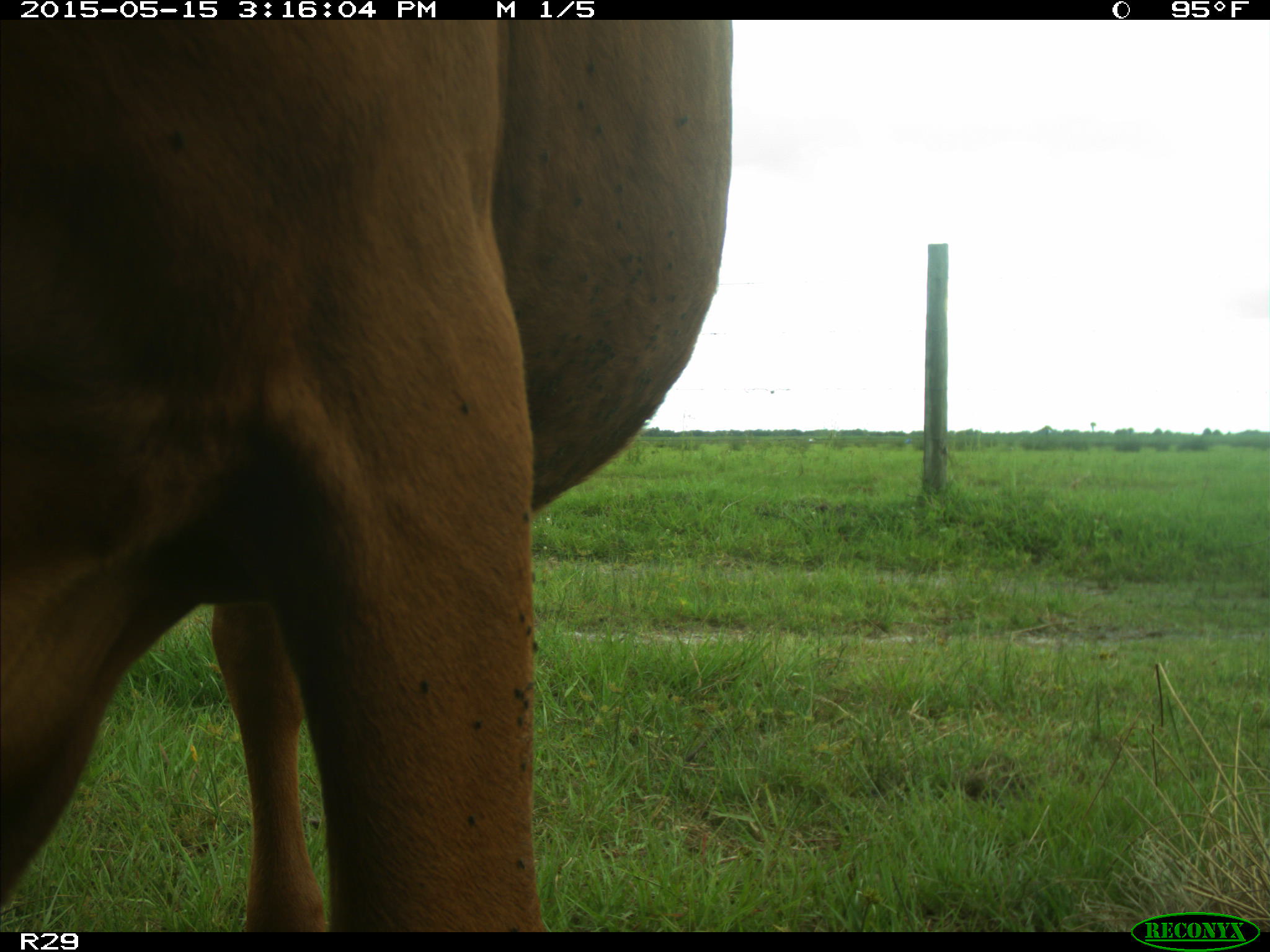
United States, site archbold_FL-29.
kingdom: Animalia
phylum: Chordata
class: Mammalia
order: Artiodactyla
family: Bovidae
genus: Bos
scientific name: Bos taurus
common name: domestic cow